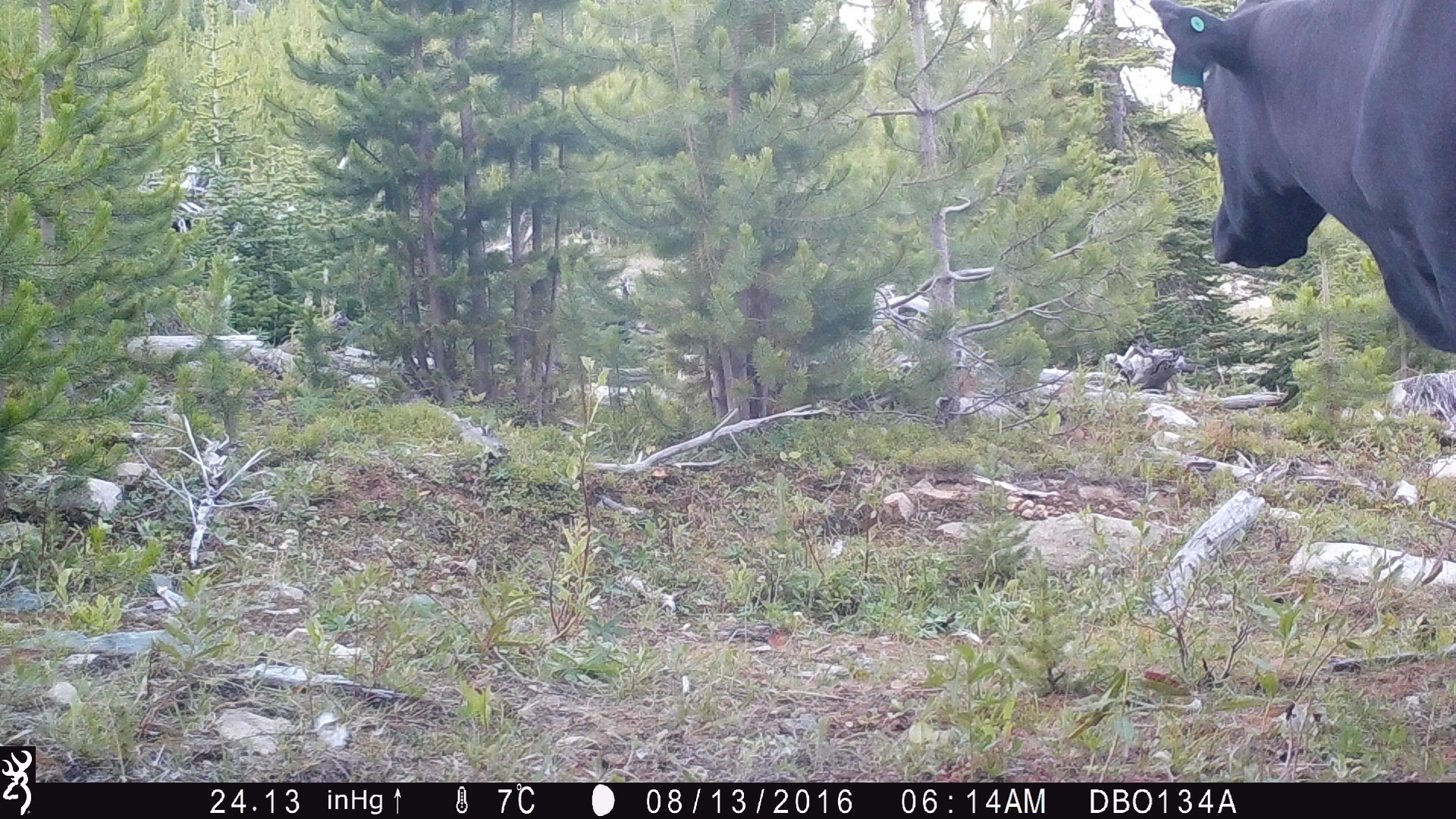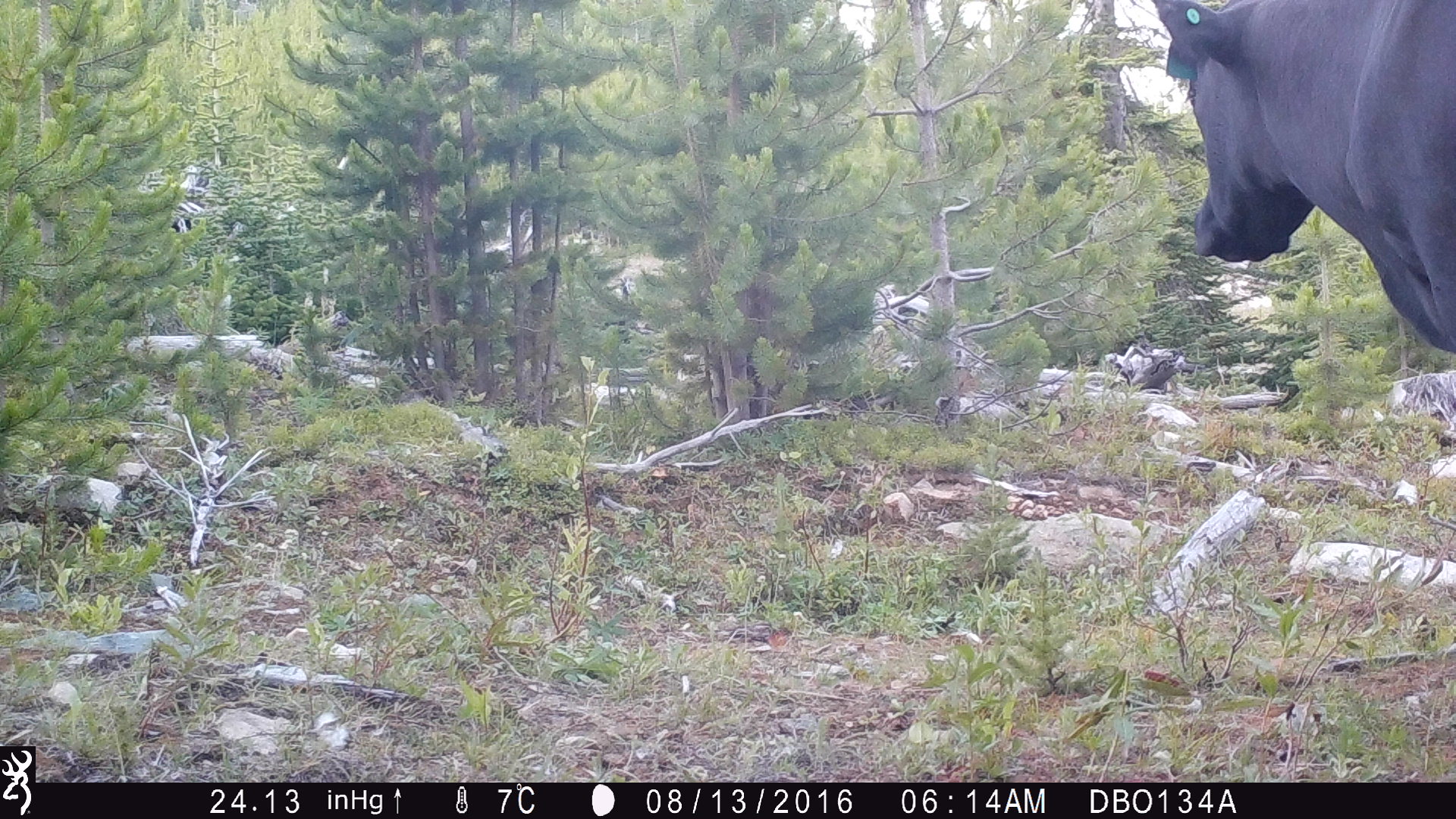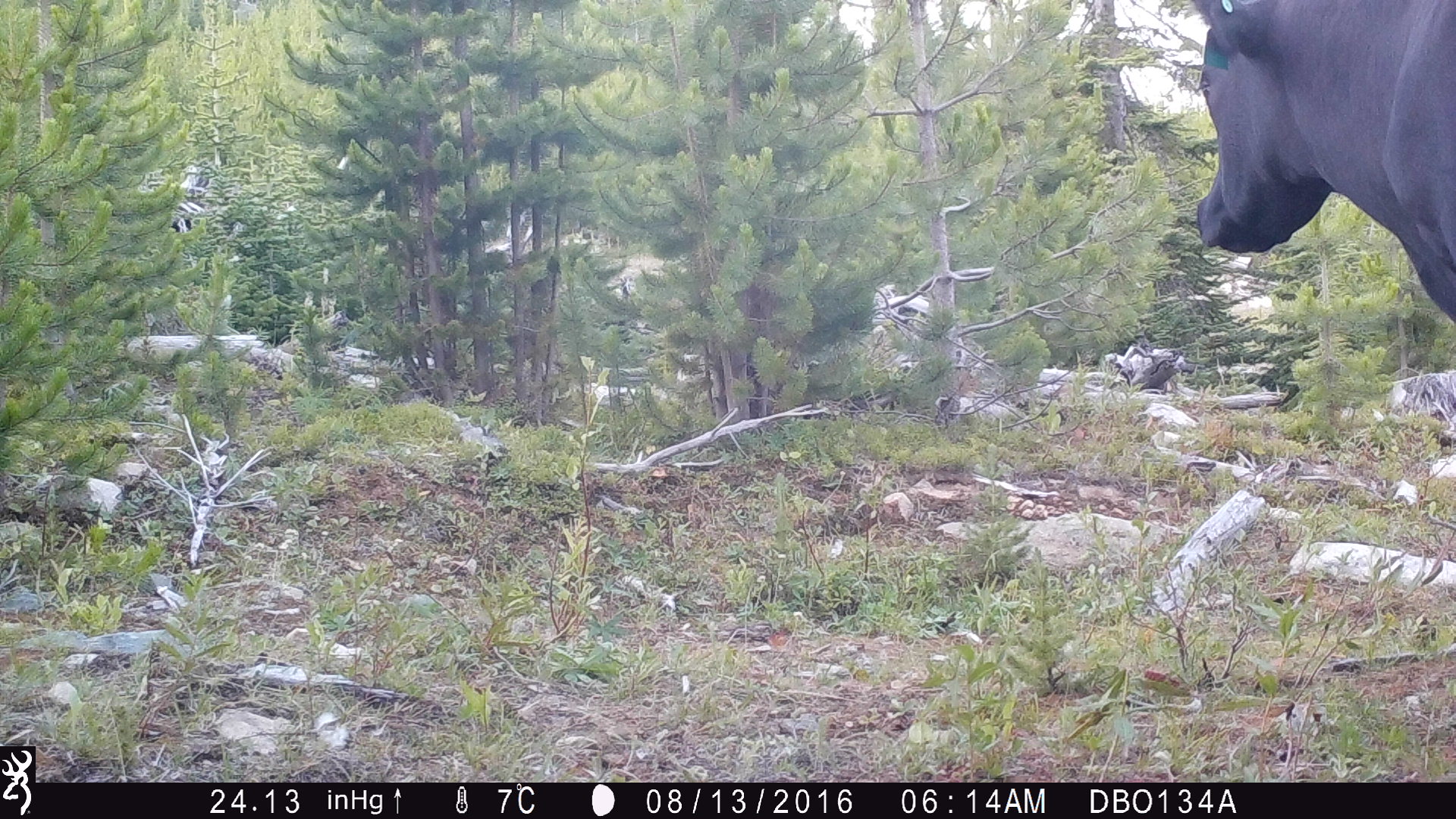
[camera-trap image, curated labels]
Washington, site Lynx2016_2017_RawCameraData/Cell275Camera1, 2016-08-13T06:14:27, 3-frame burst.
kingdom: Animalia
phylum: Chordata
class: Mammalia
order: Artiodactyla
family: Bovidae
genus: Bos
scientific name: Bos taurus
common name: domestic cattle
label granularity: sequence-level